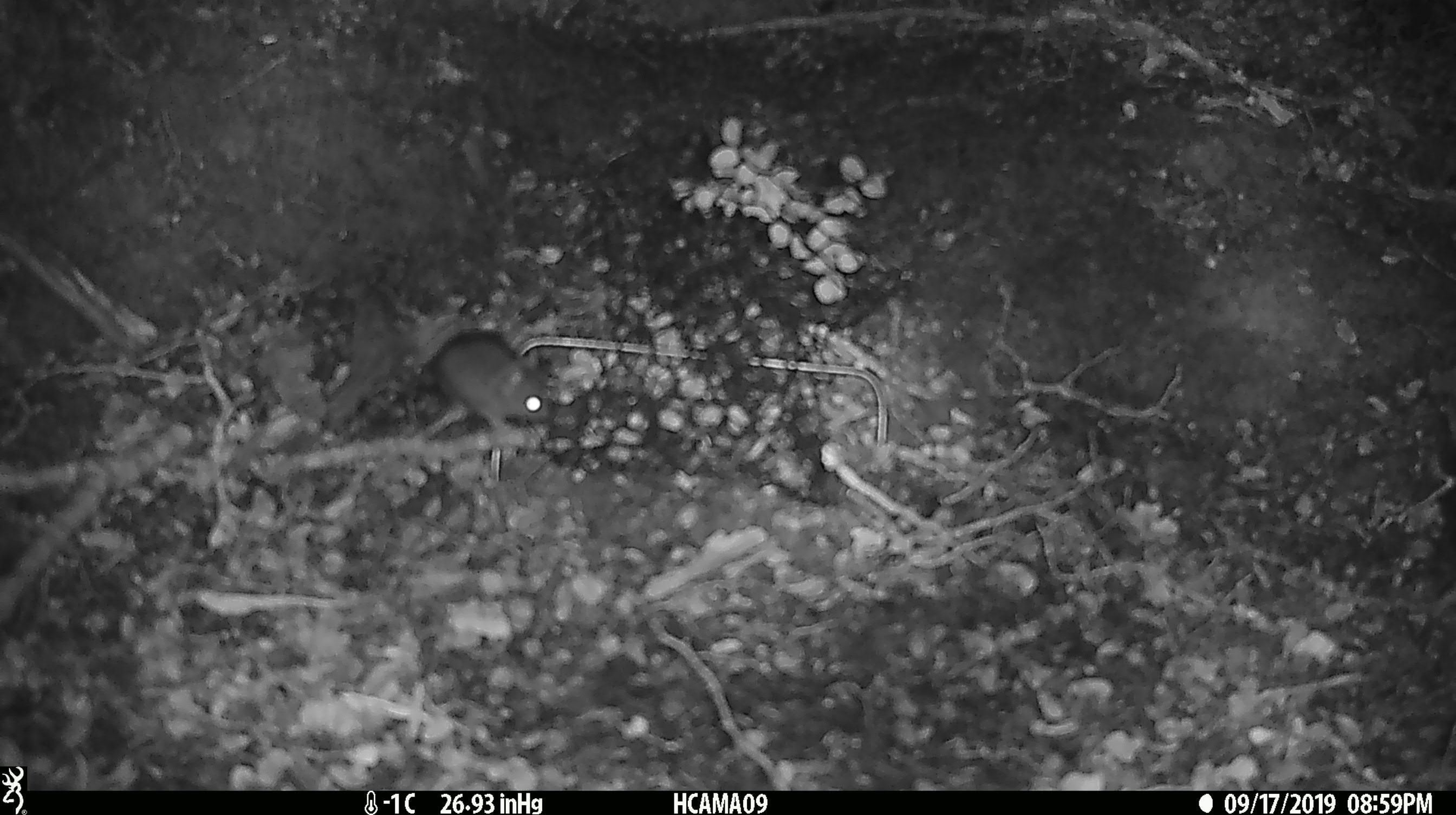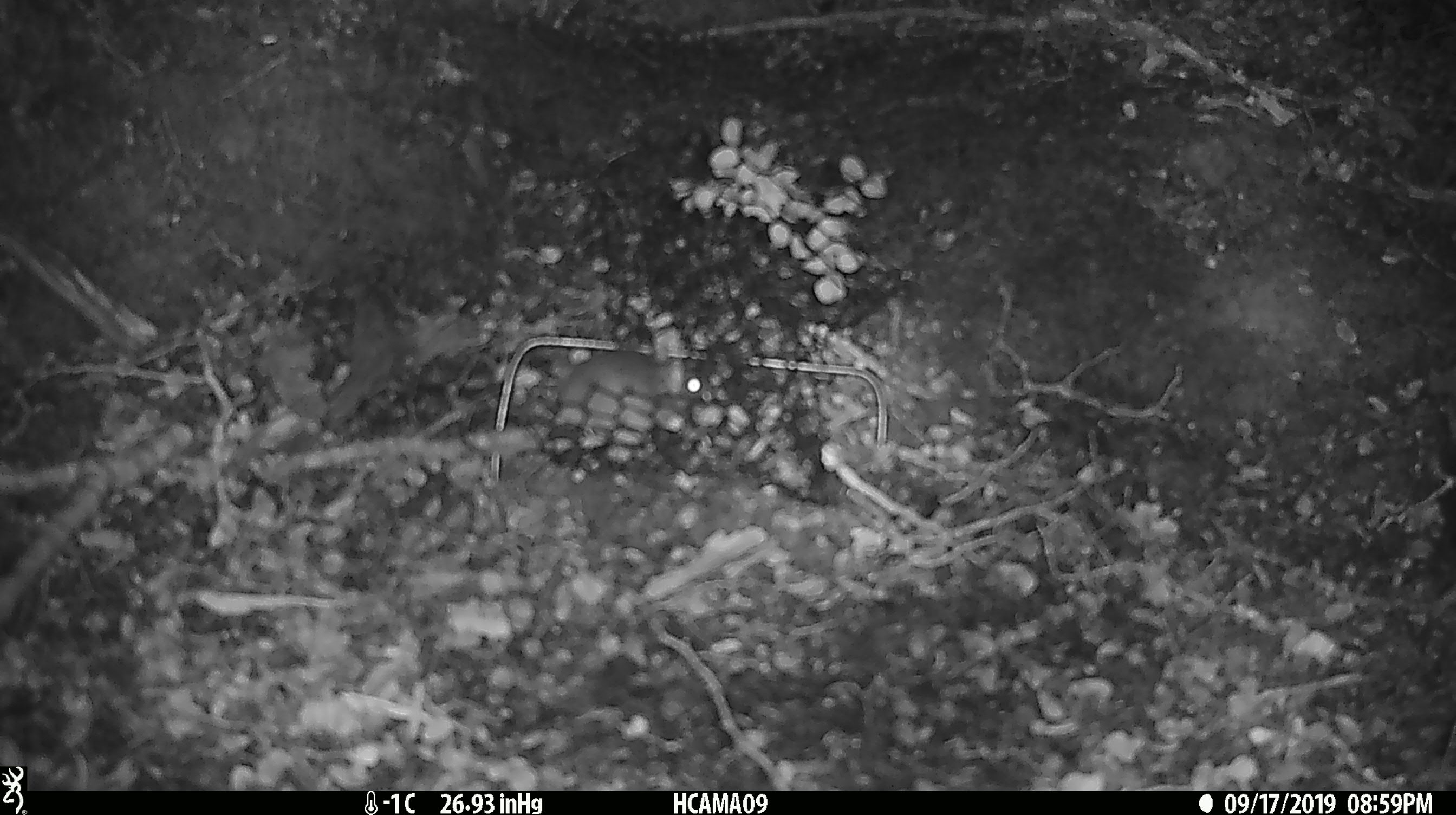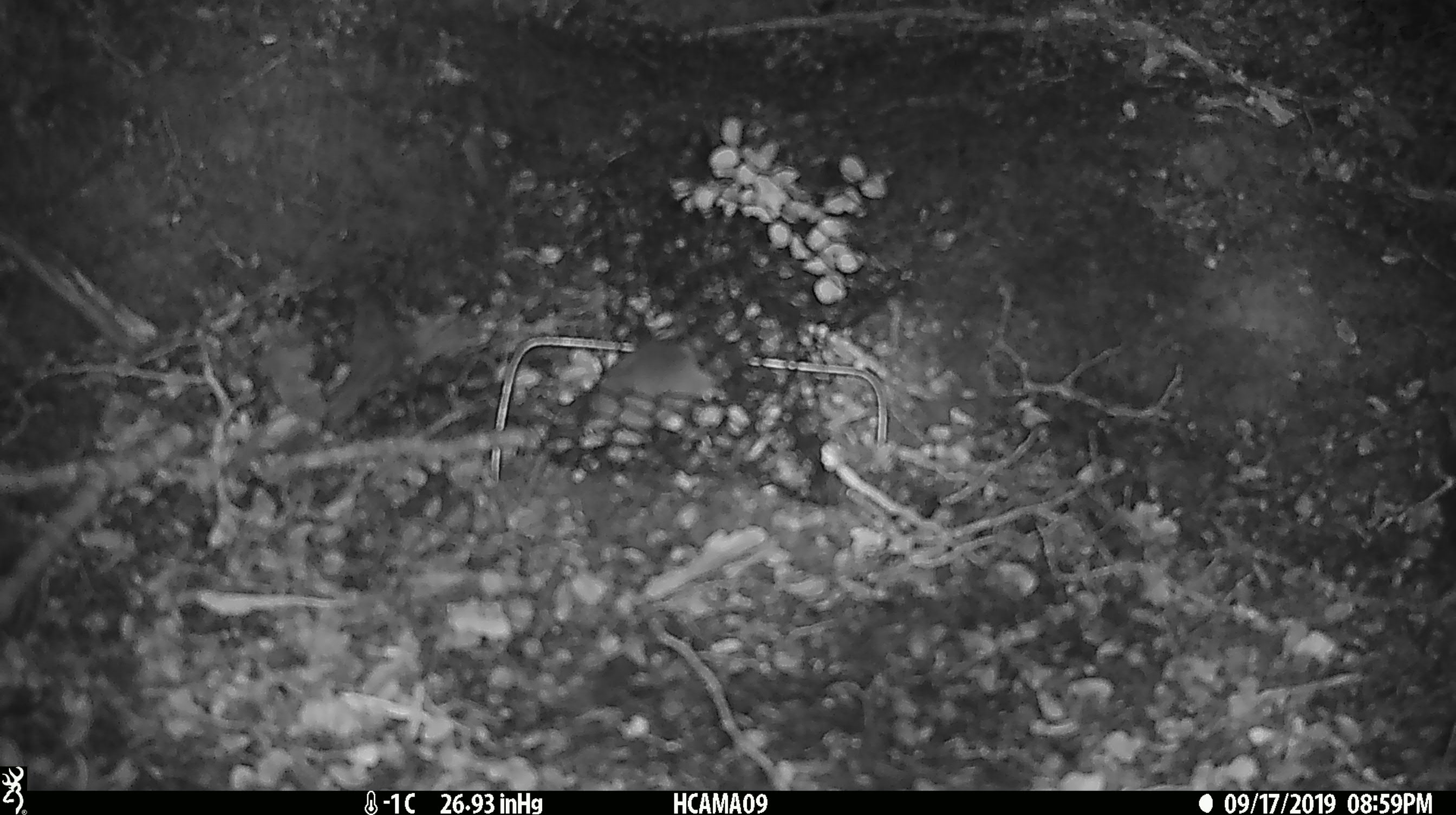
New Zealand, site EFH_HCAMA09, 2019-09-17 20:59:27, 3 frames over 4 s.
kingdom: Animalia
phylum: Chordata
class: Mammalia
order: Rodentia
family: Muridae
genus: Mus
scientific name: Mus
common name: mouse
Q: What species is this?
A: Mouse (Mus).